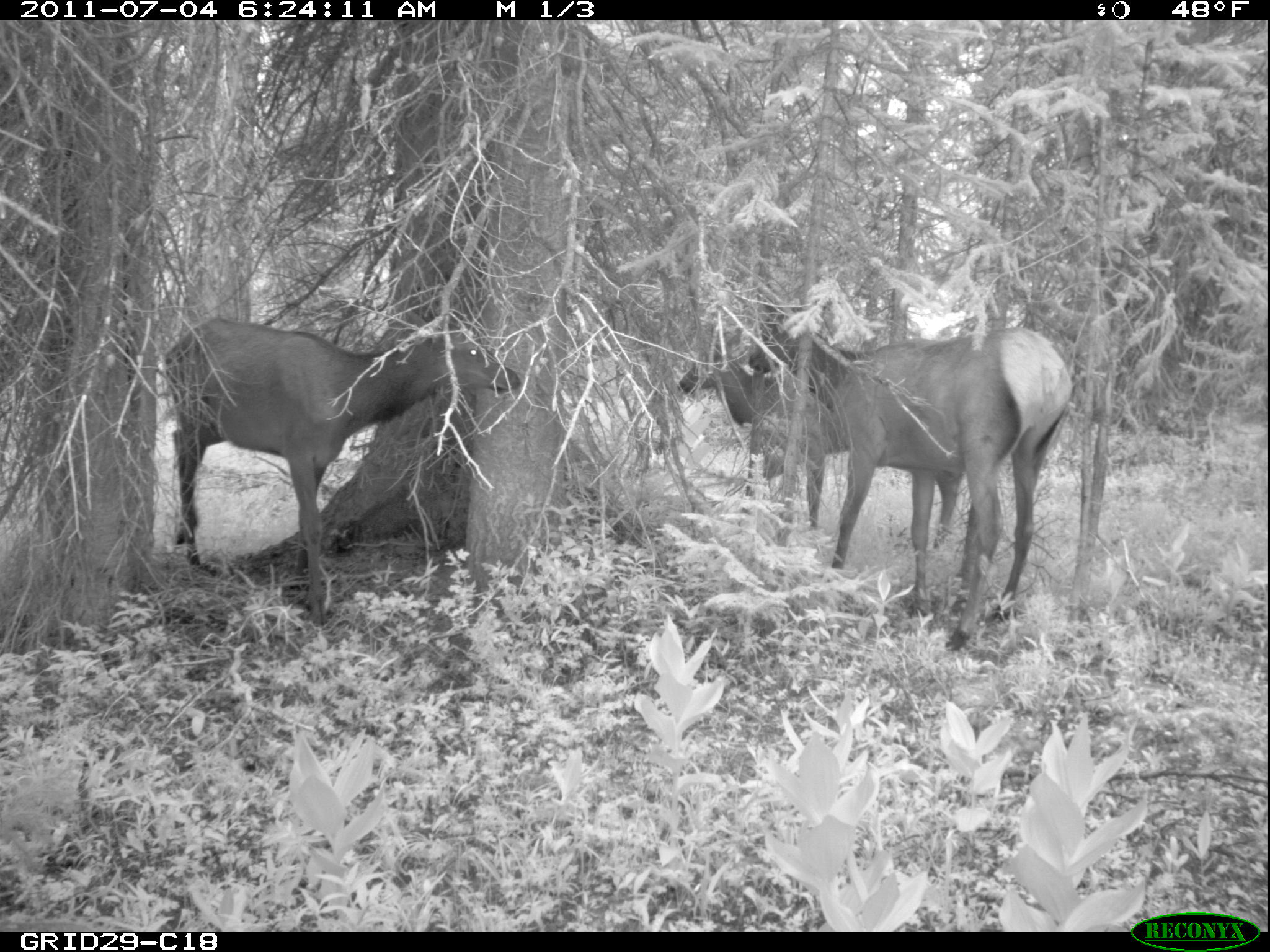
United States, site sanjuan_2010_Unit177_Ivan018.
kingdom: Animalia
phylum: Chordata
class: Mammalia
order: Artiodactyla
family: Cervidae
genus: Cervus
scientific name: Cervus elaphus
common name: red deer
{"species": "Cervus elaphus (red deer)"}